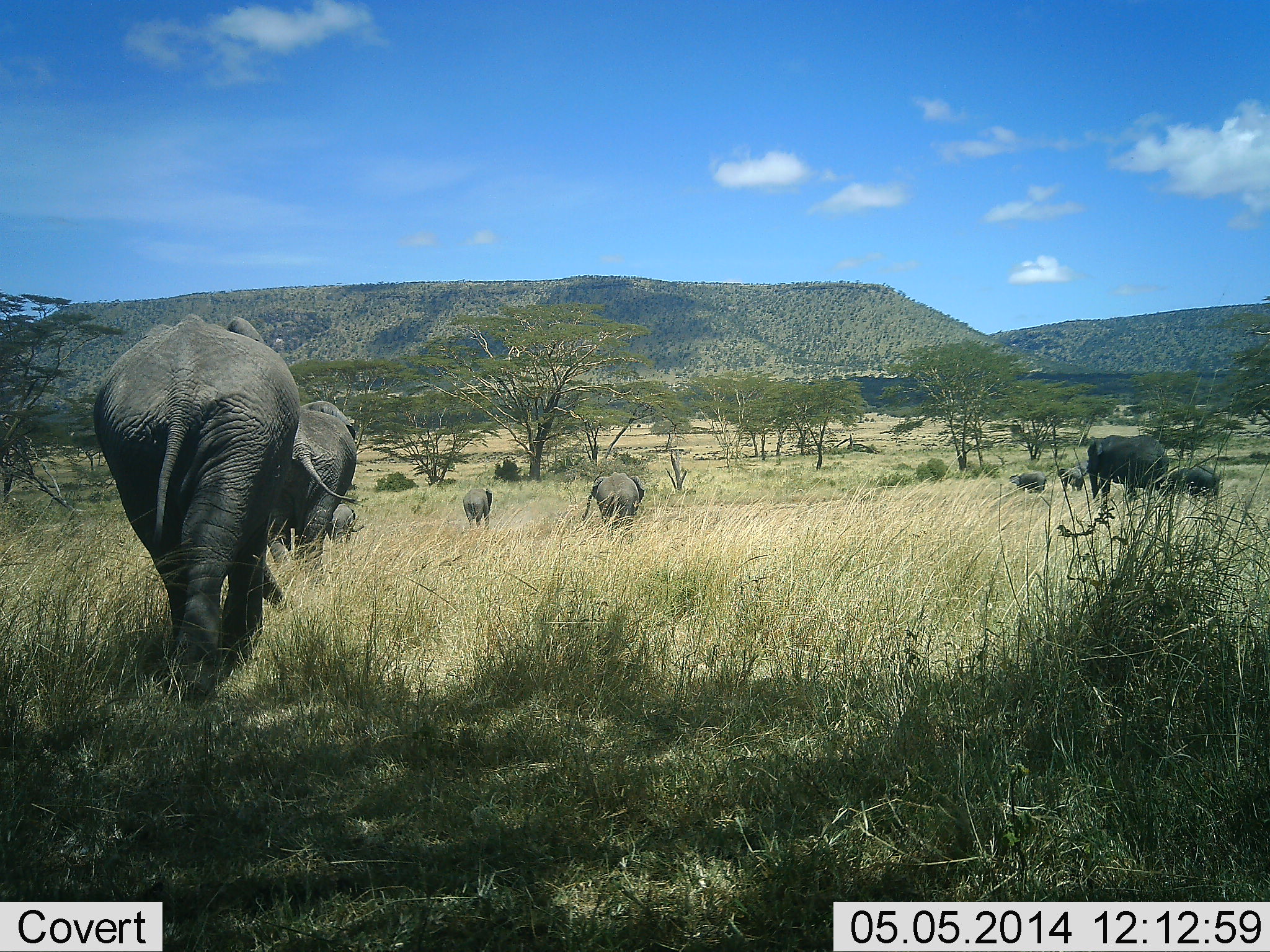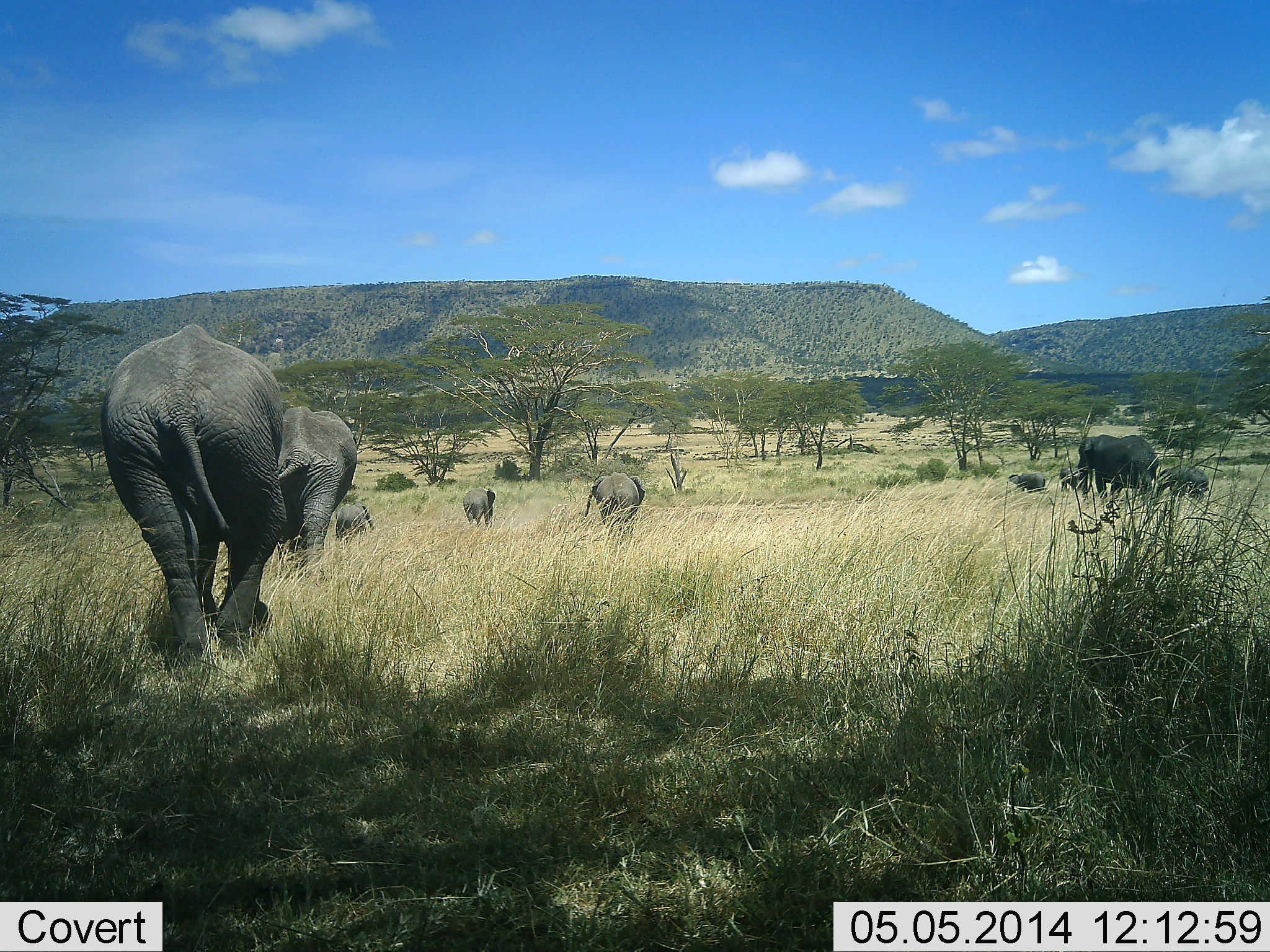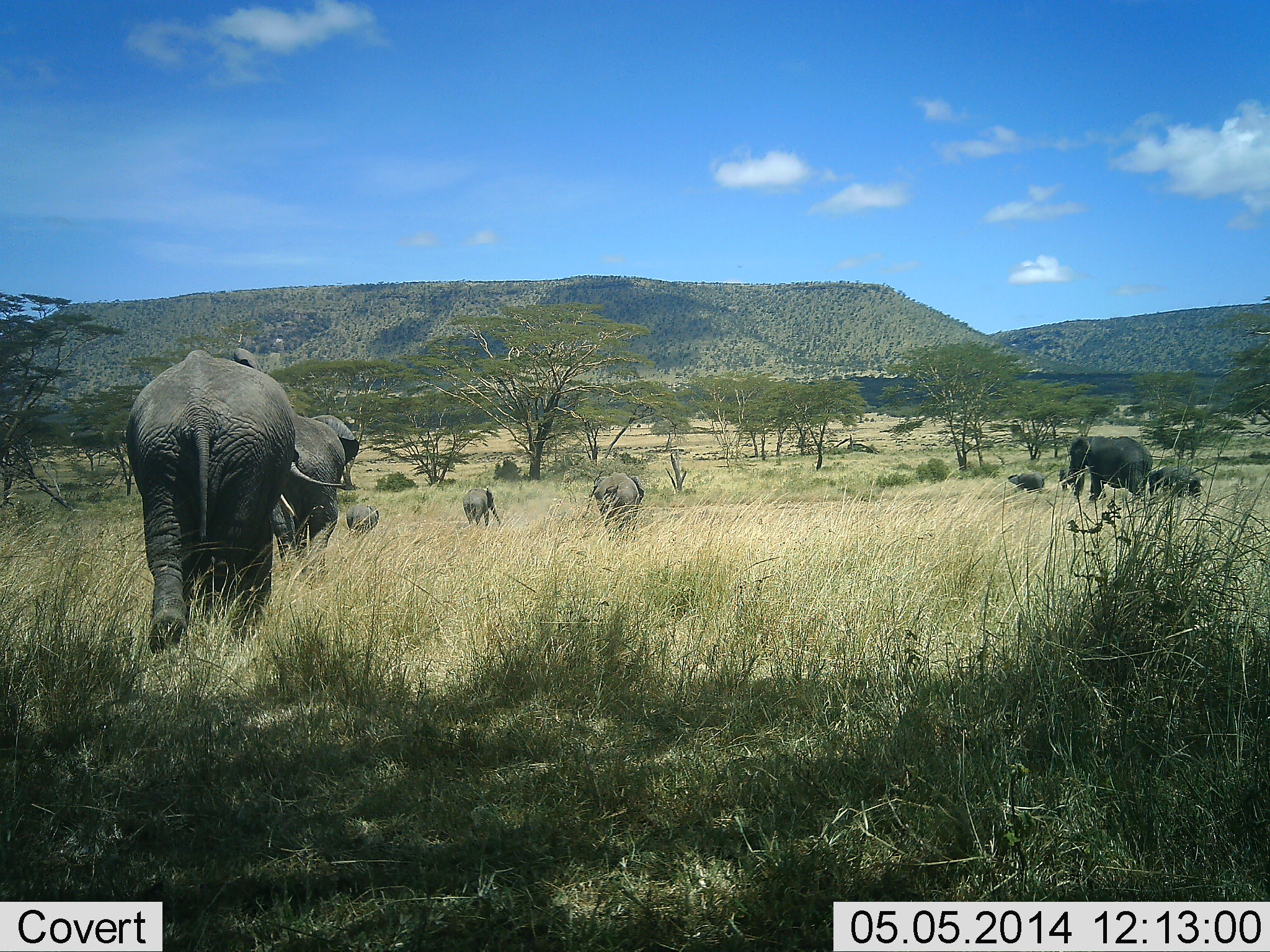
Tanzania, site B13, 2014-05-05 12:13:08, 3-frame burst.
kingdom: Animalia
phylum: Chordata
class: Mammalia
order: Proboscidea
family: Elephantidae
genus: Loxodonta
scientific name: Loxodonta africana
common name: african bush elephant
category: elephant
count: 9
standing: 10%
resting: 0%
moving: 100%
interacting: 10%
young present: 30%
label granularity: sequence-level